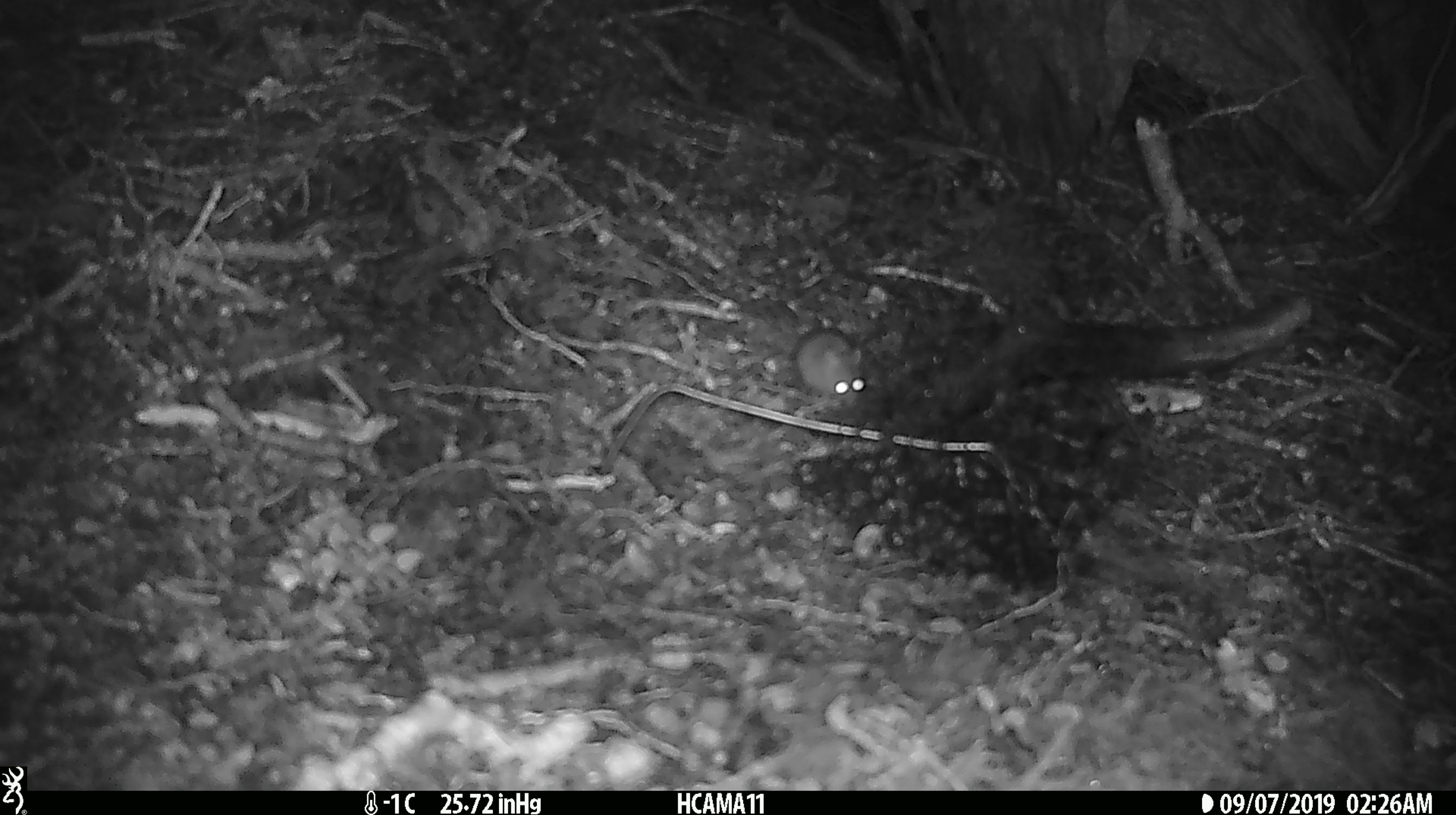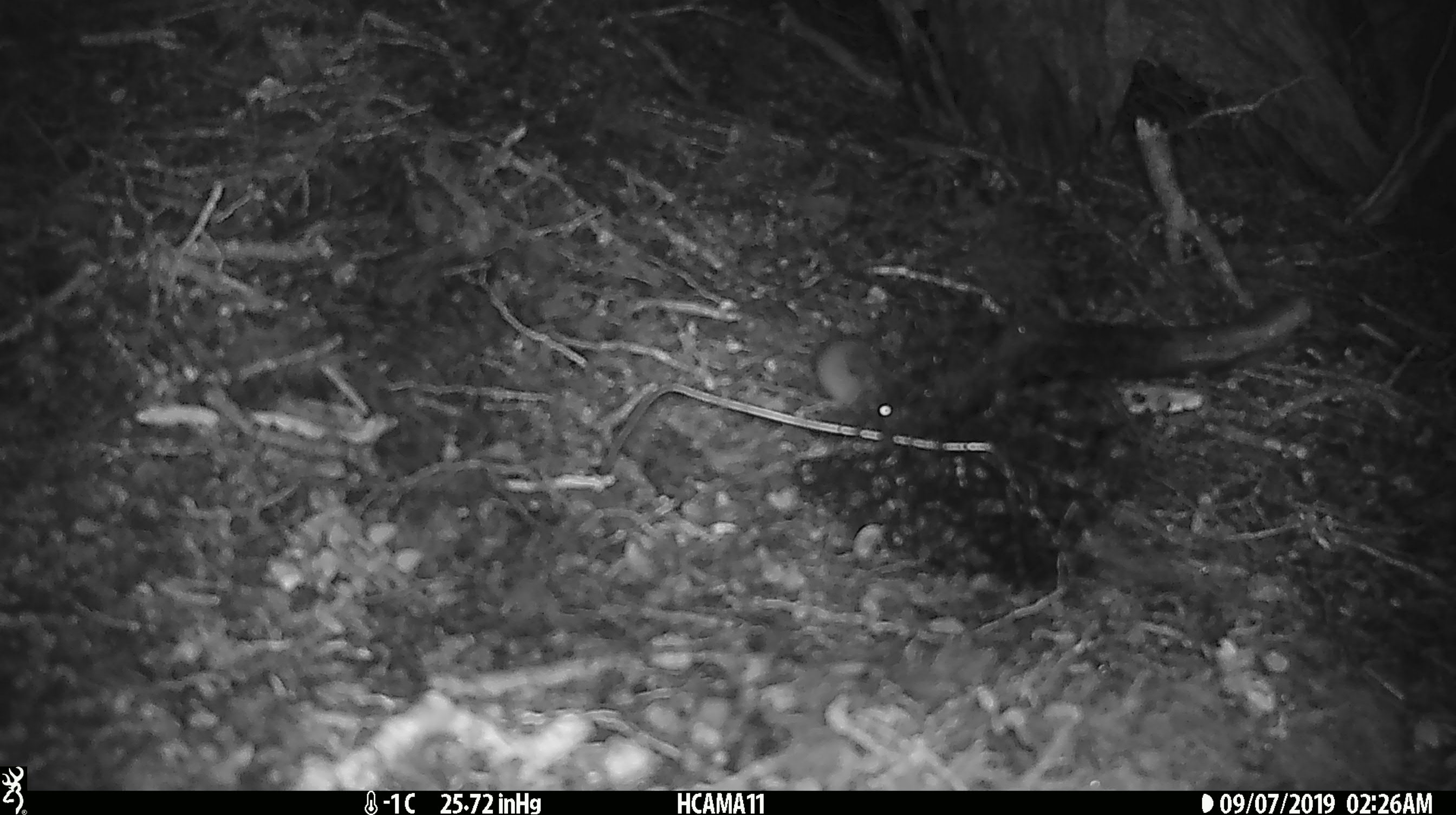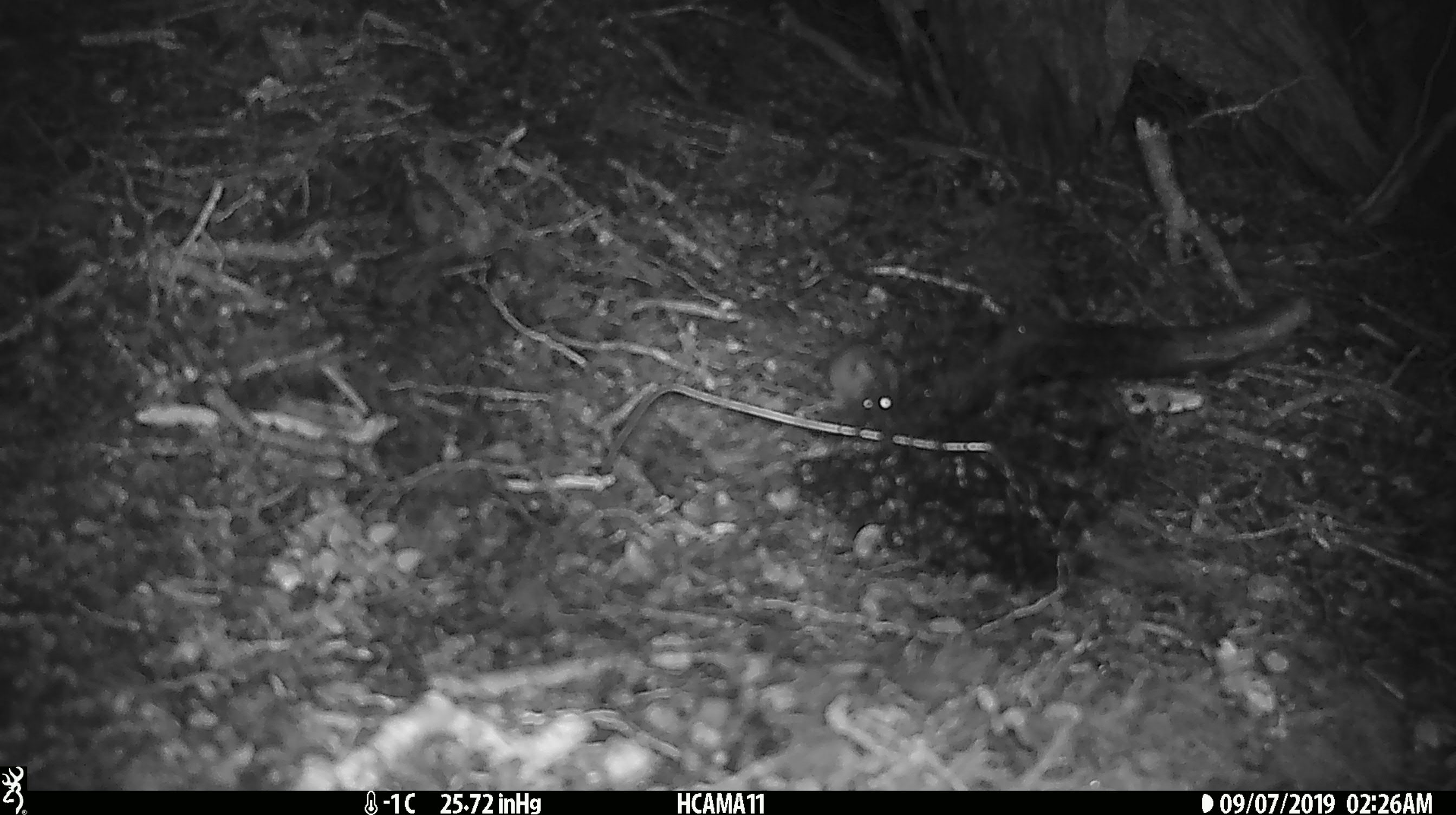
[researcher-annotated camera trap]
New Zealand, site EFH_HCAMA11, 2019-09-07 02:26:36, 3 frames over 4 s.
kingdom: Animalia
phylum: Chordata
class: Mammalia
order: Rodentia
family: Muridae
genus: Mus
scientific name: Mus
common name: mouse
Mouse (Mus).